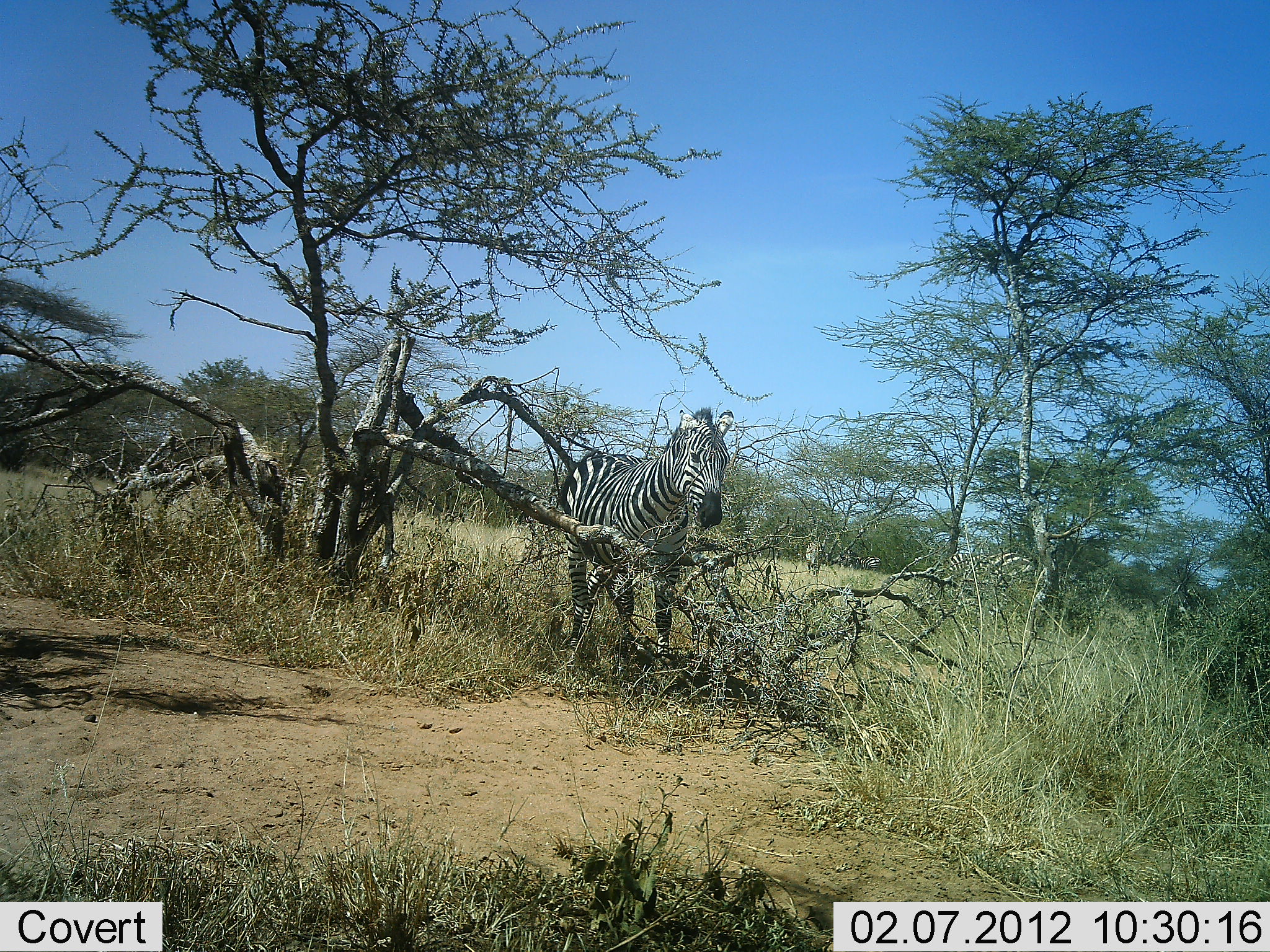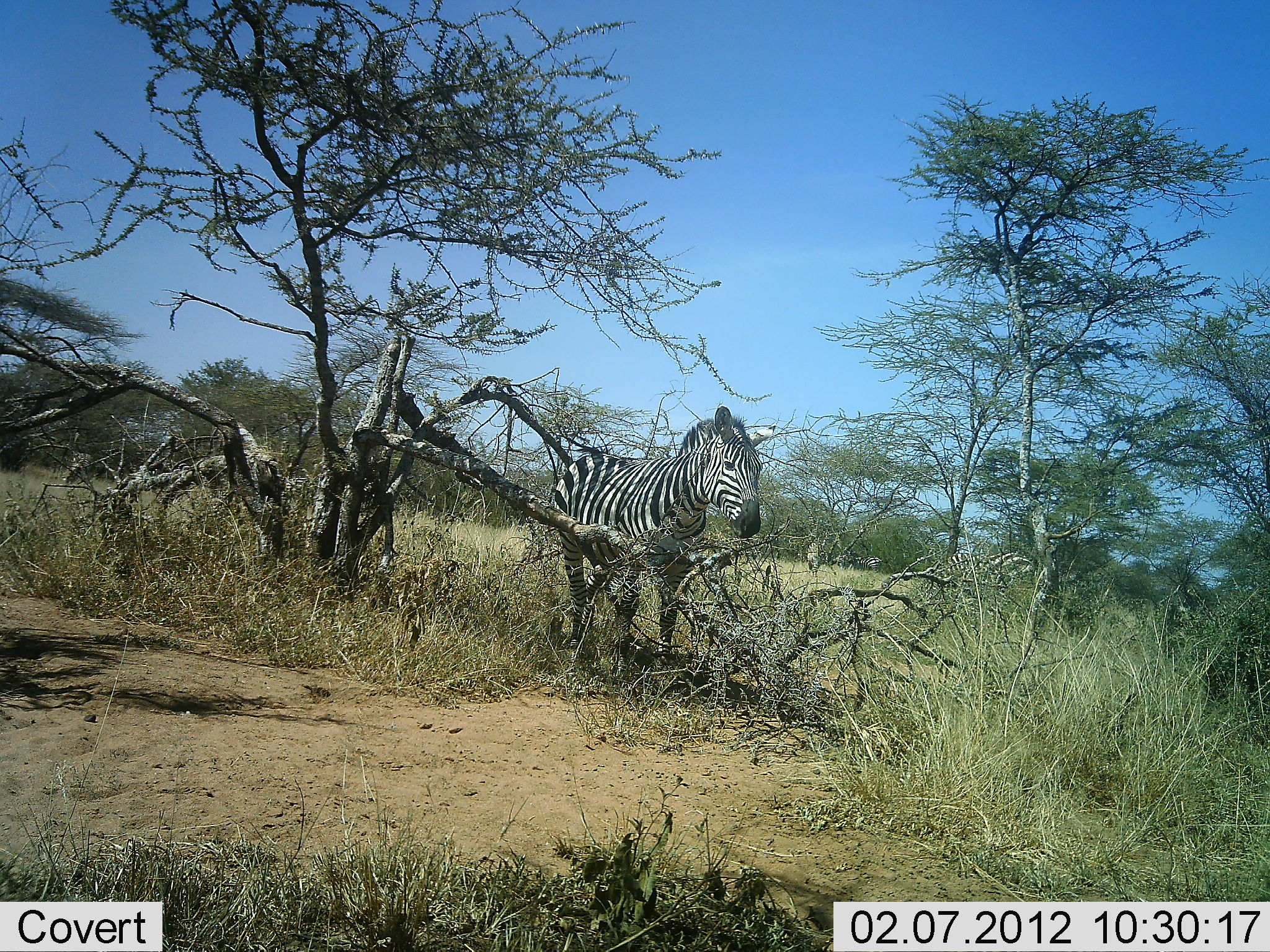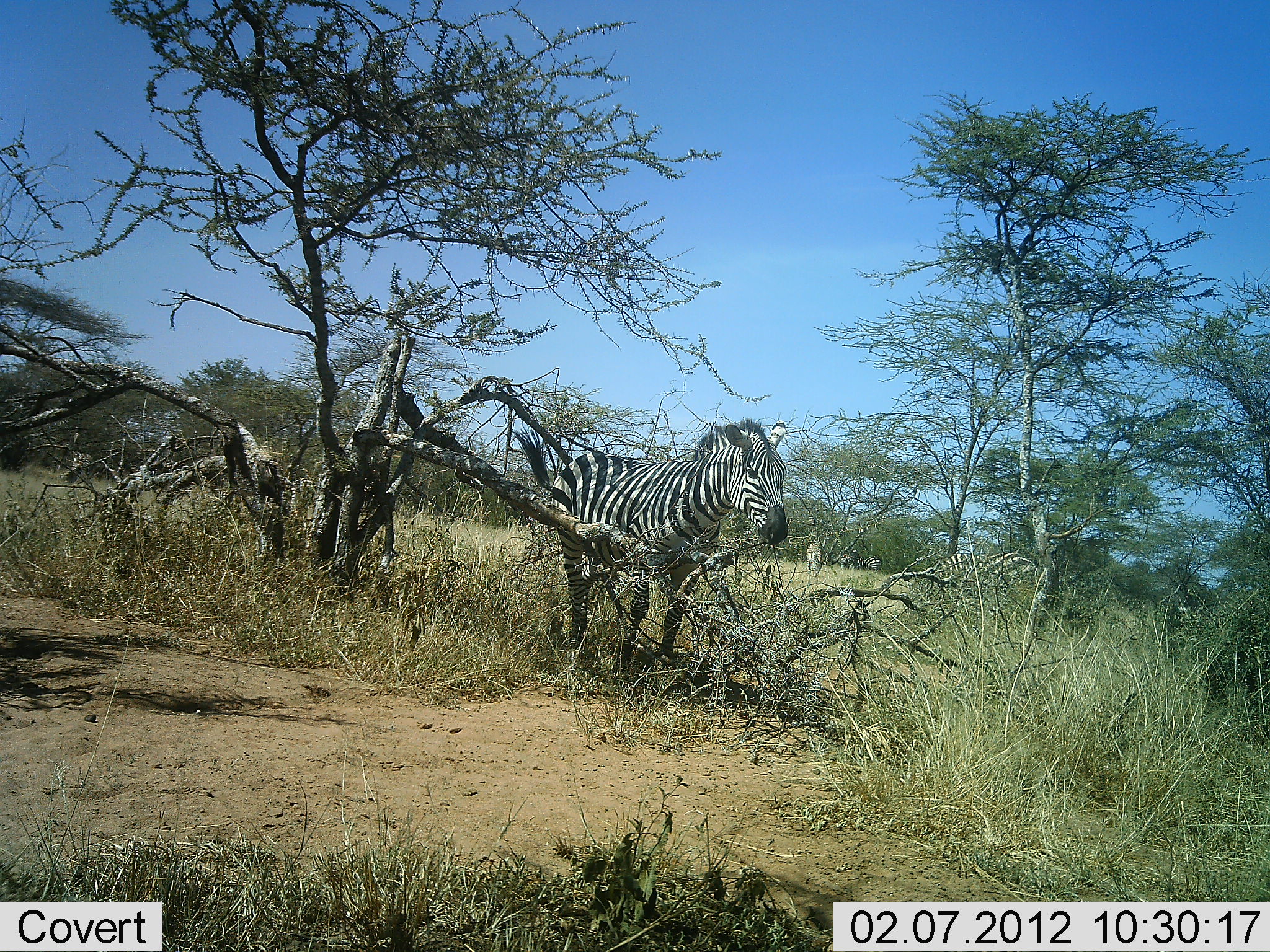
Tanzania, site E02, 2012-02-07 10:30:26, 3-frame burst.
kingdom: Animalia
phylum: Chordata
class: Mammalia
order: Perissodactyla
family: Equidae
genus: Equus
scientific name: Equus quagga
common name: plains zebra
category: zebra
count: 2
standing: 75%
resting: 0%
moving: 35%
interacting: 0%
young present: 0%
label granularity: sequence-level